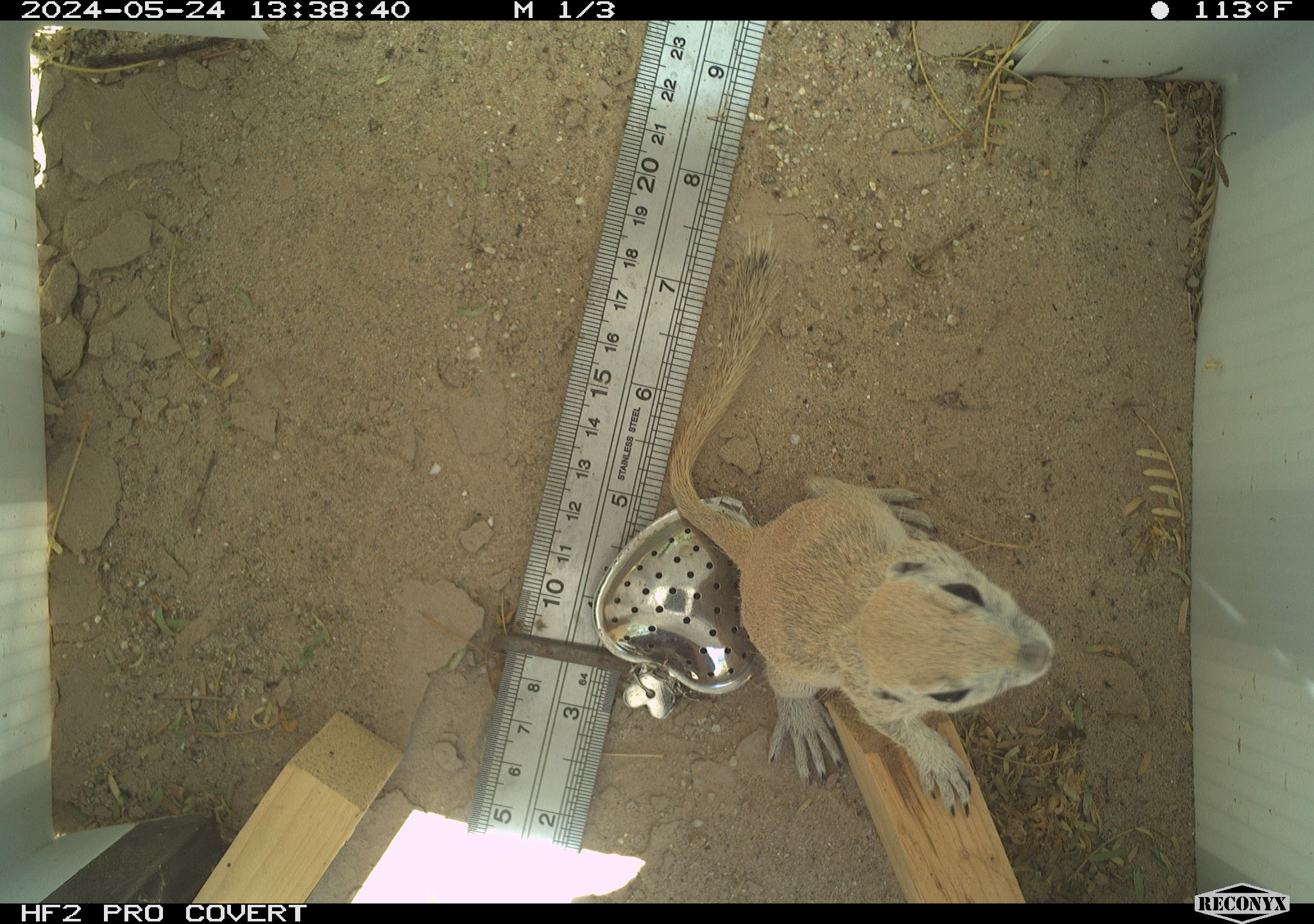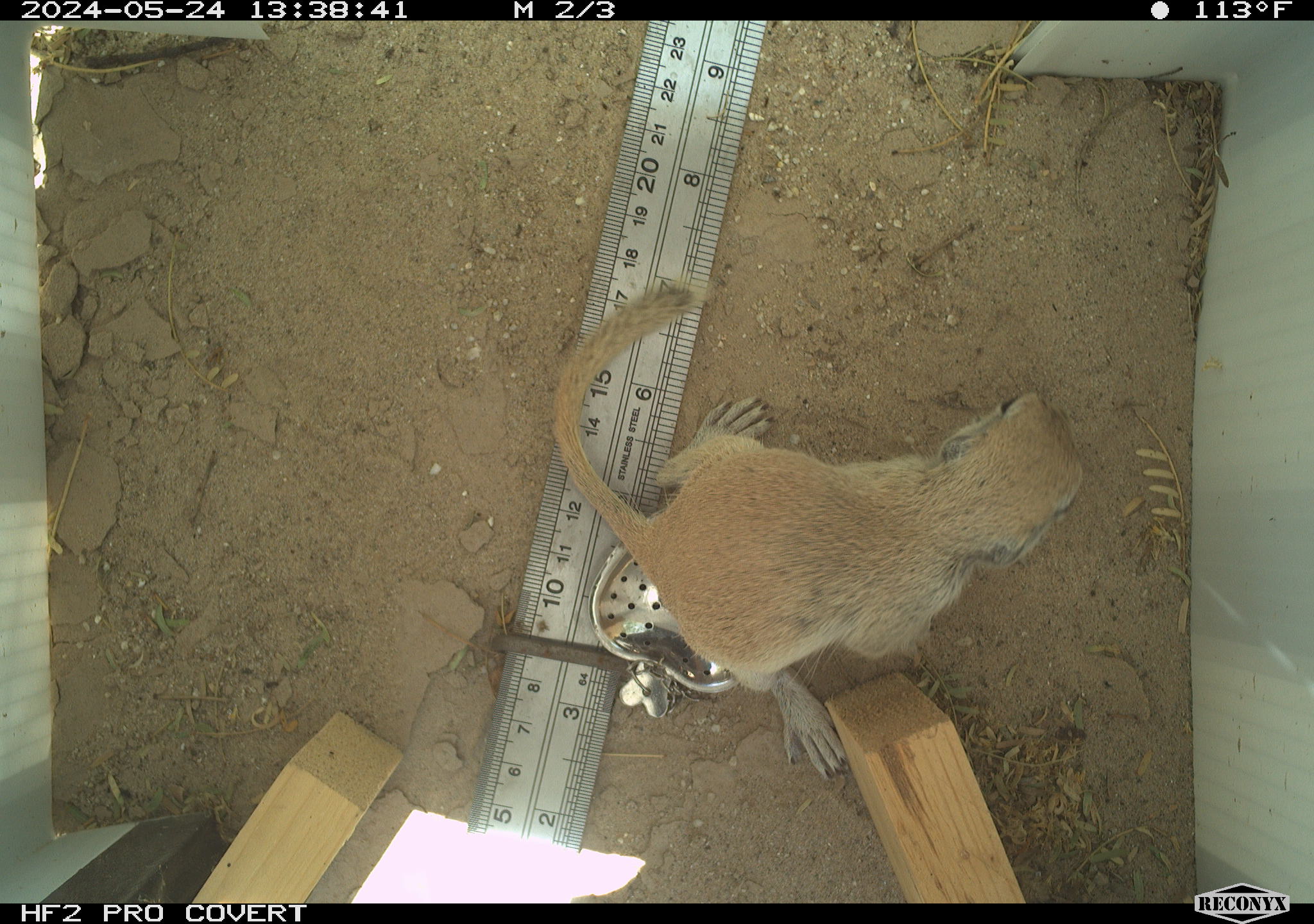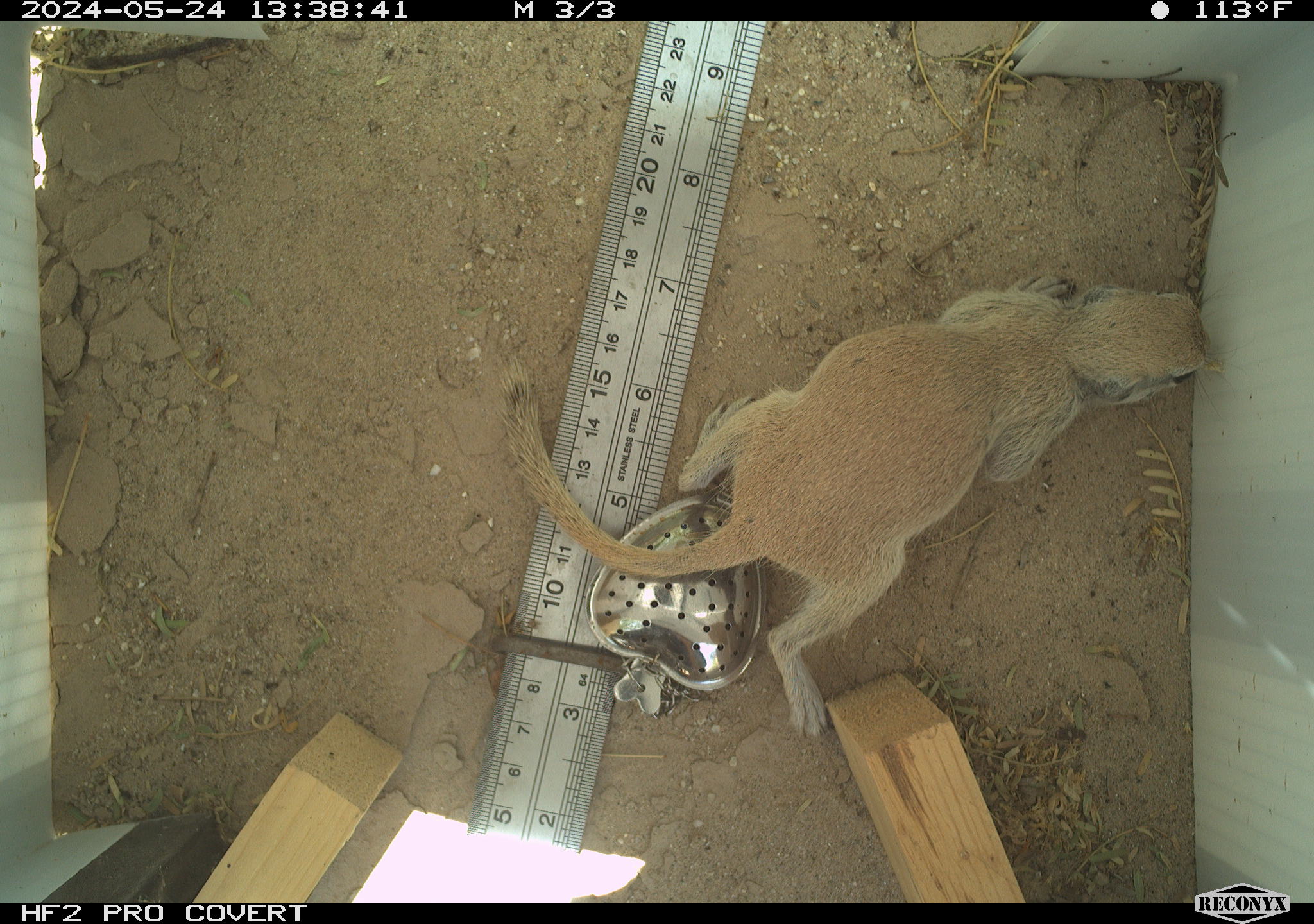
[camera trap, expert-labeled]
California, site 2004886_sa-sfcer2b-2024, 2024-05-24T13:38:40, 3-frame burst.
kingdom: Animalia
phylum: Chordata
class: Mammalia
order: Rodentia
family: Sciuridae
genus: Xerospermophilus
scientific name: Xerospermophilus tereticaudus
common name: round-tailed ground squirrel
Round-tailed ground squirrel (Xerospermophilus tereticaudus).